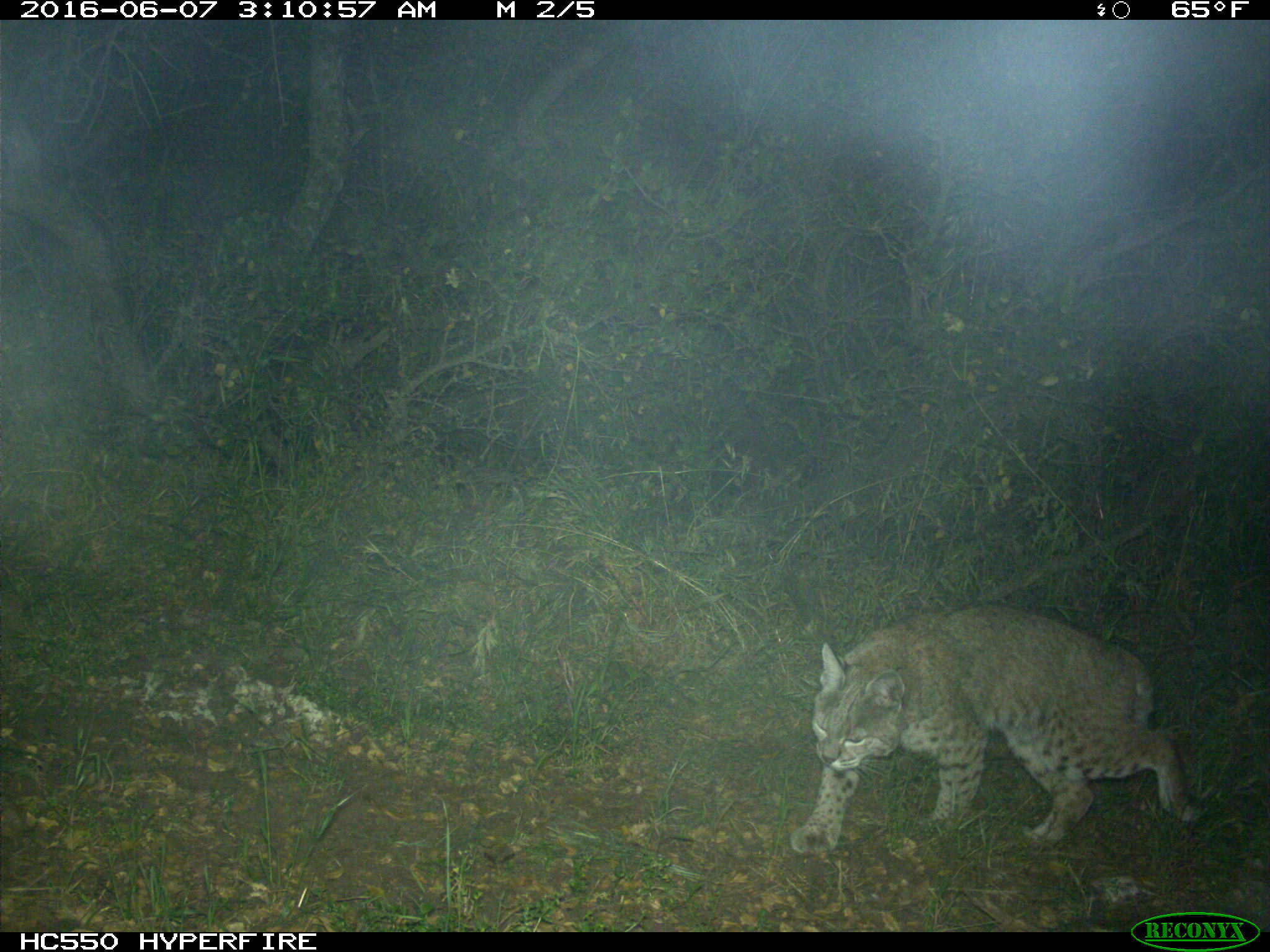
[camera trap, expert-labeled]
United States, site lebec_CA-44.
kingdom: Animalia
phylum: Chordata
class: Mammalia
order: Carnivora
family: Felidae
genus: Lynx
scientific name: Lynx rufus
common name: bobcat